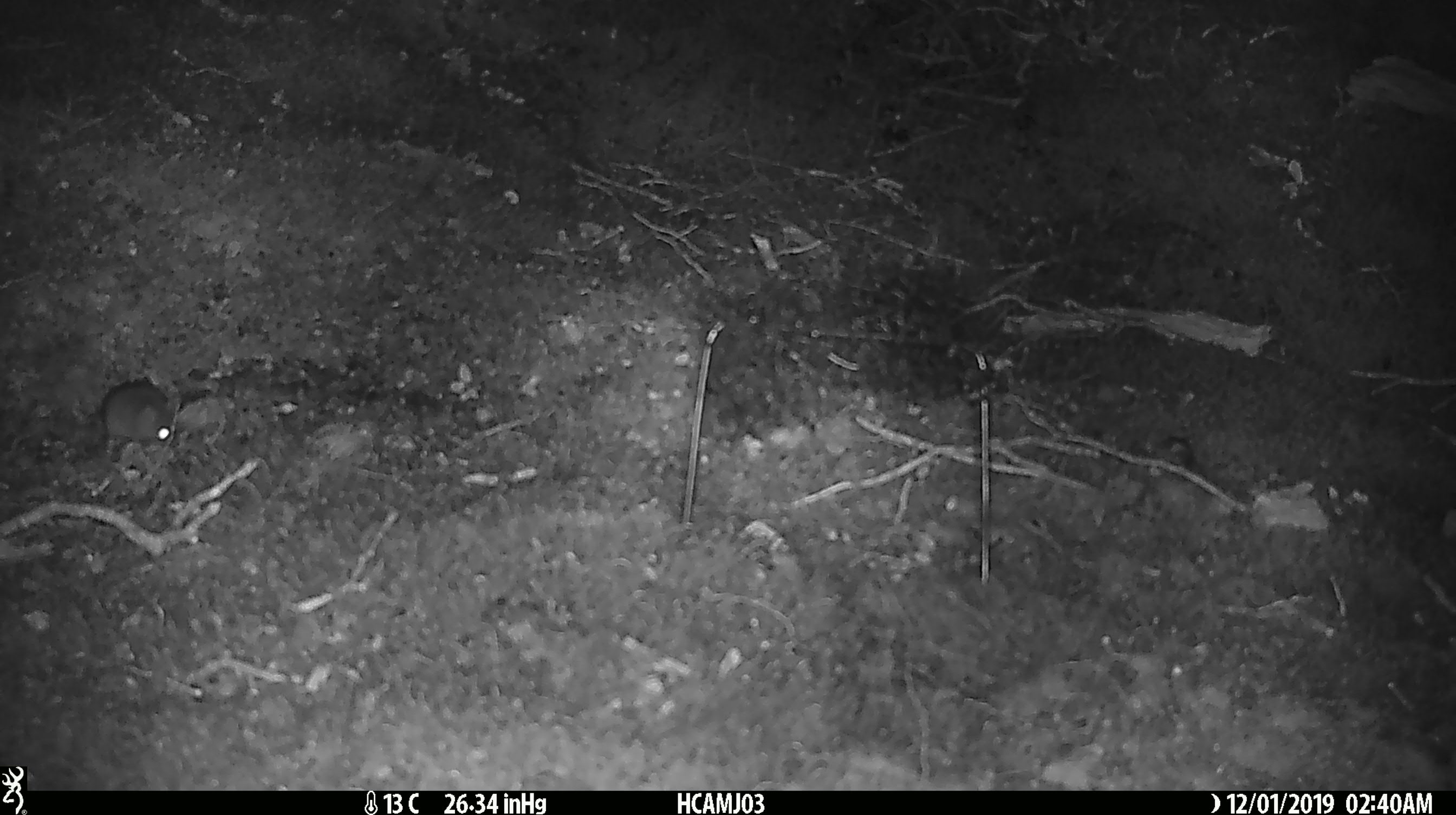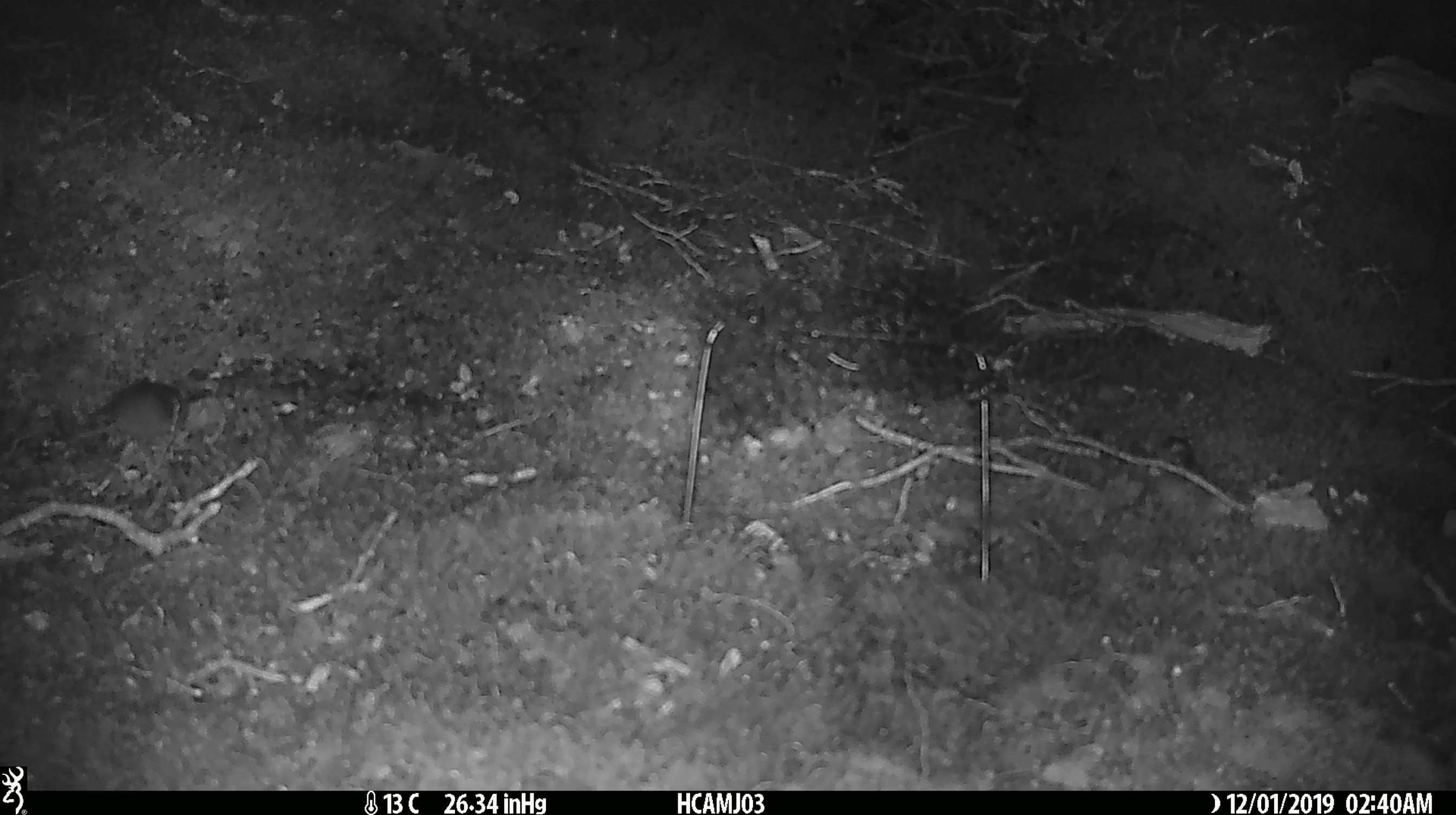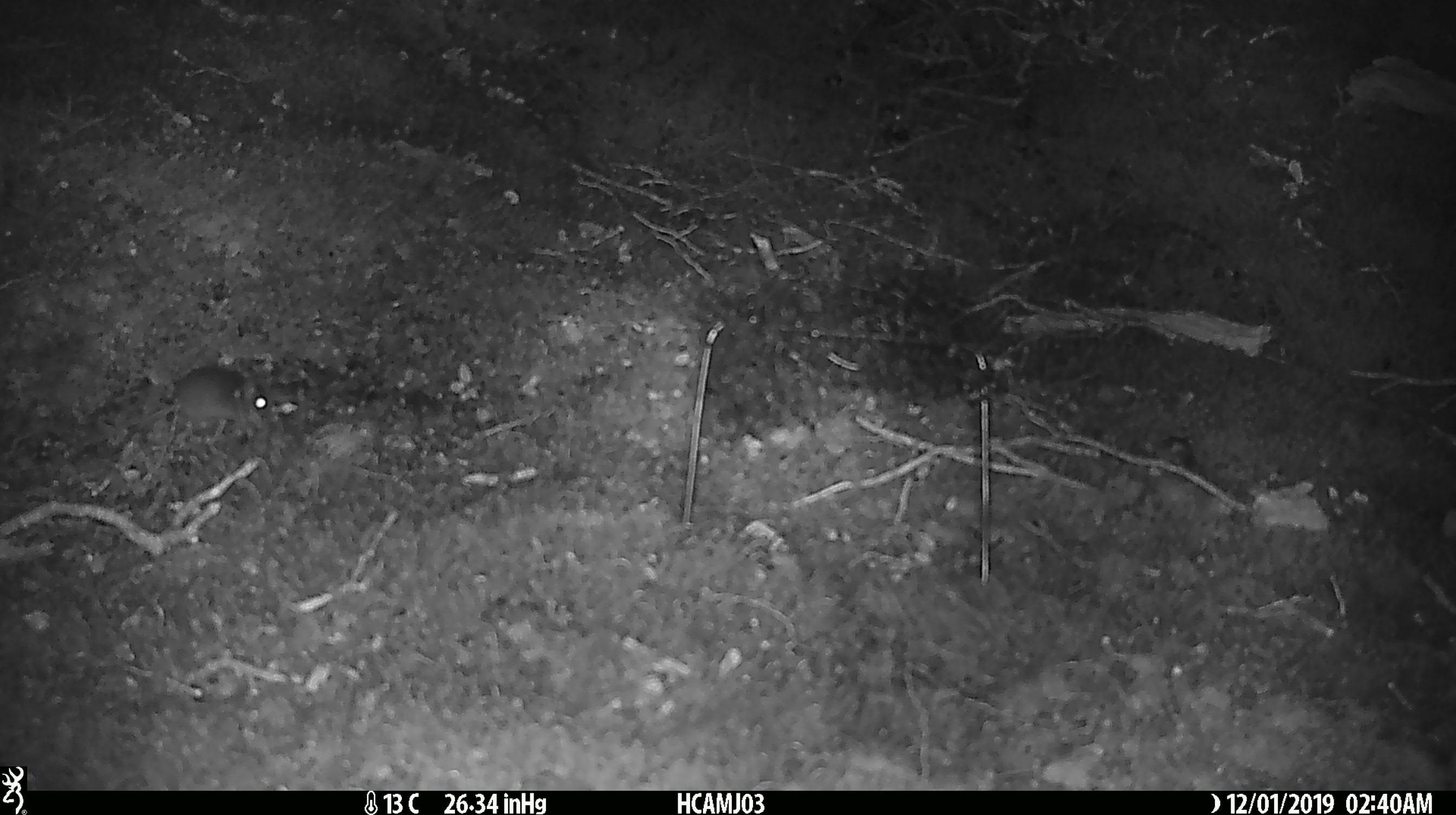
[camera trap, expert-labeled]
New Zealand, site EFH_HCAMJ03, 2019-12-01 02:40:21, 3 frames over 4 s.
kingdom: Animalia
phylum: Chordata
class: Mammalia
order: Rodentia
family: Muridae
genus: Mus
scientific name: Mus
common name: mouse